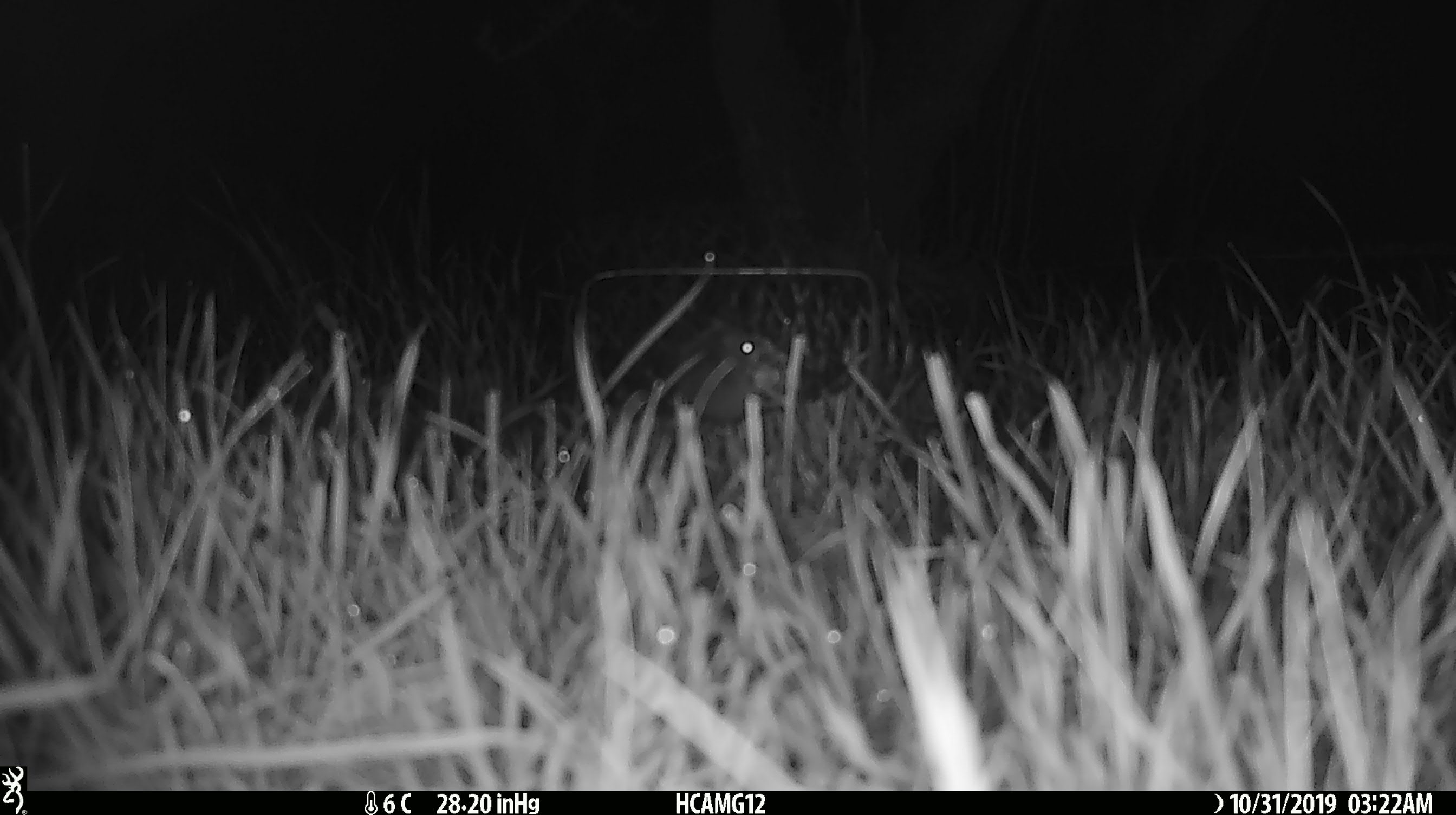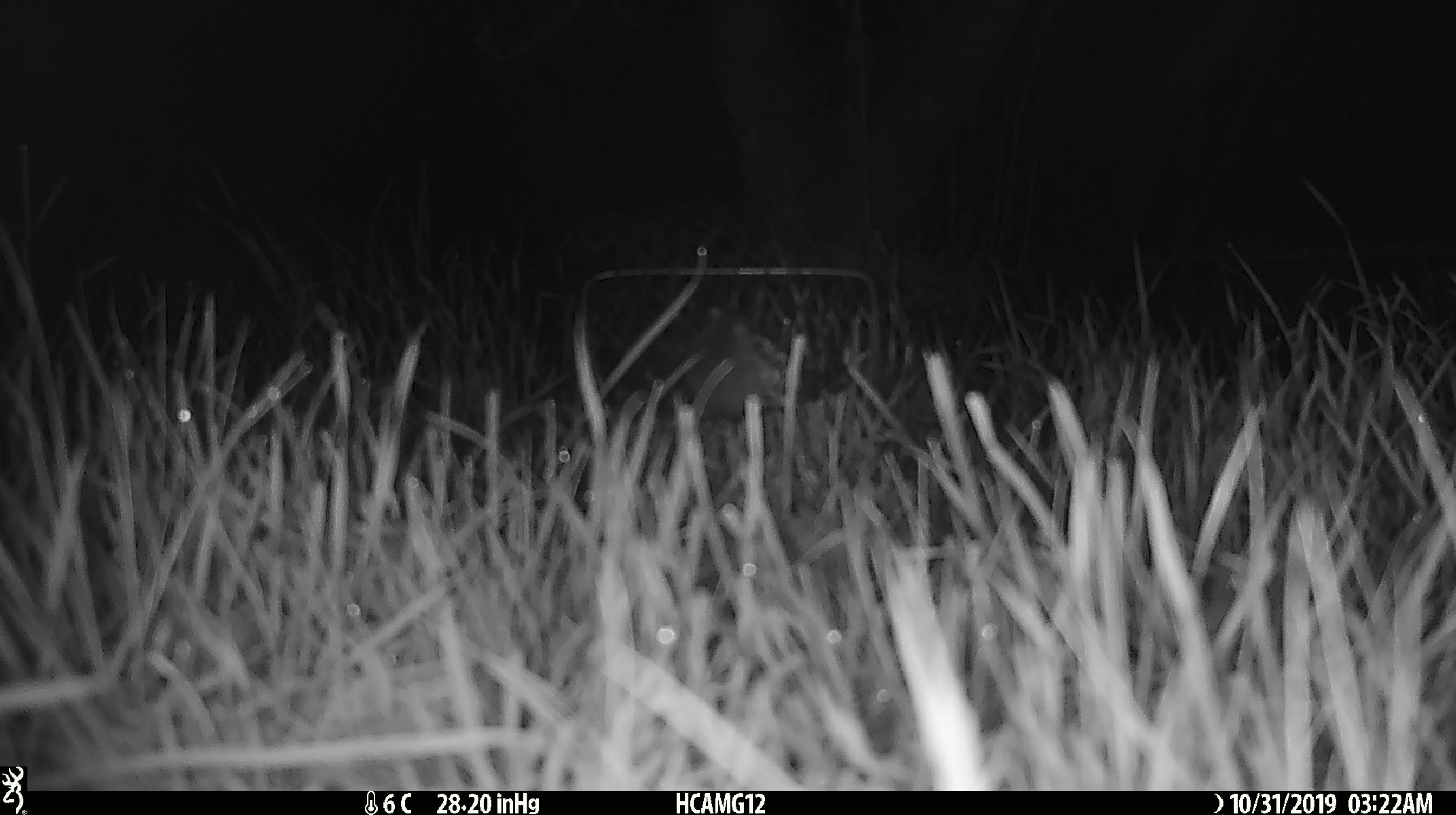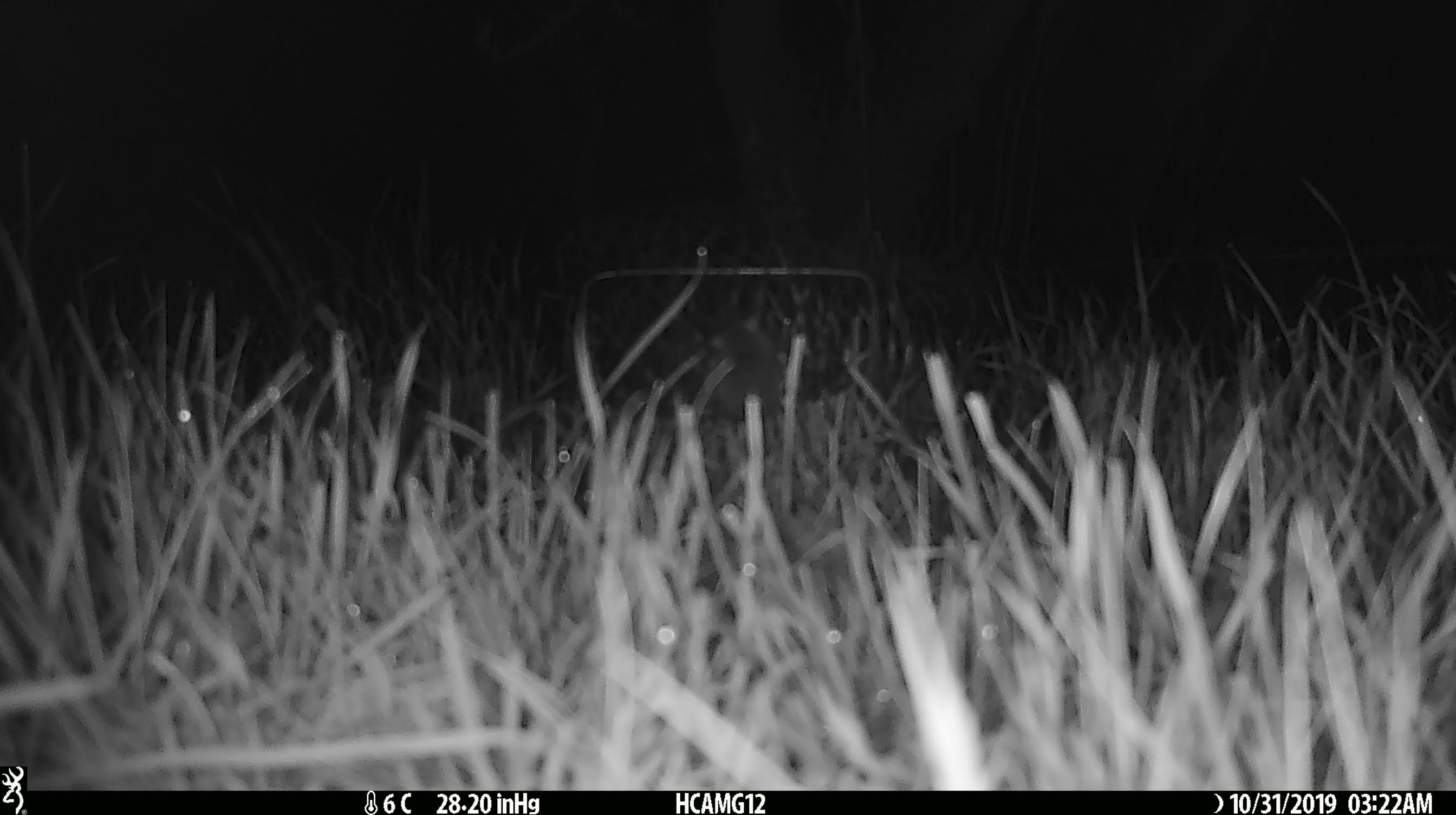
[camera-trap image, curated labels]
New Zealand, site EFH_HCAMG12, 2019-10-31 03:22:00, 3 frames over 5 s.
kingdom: Animalia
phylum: Chordata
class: Mammalia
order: Rodentia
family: Muridae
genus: Mus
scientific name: Mus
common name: mouse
Mouse (Mus).